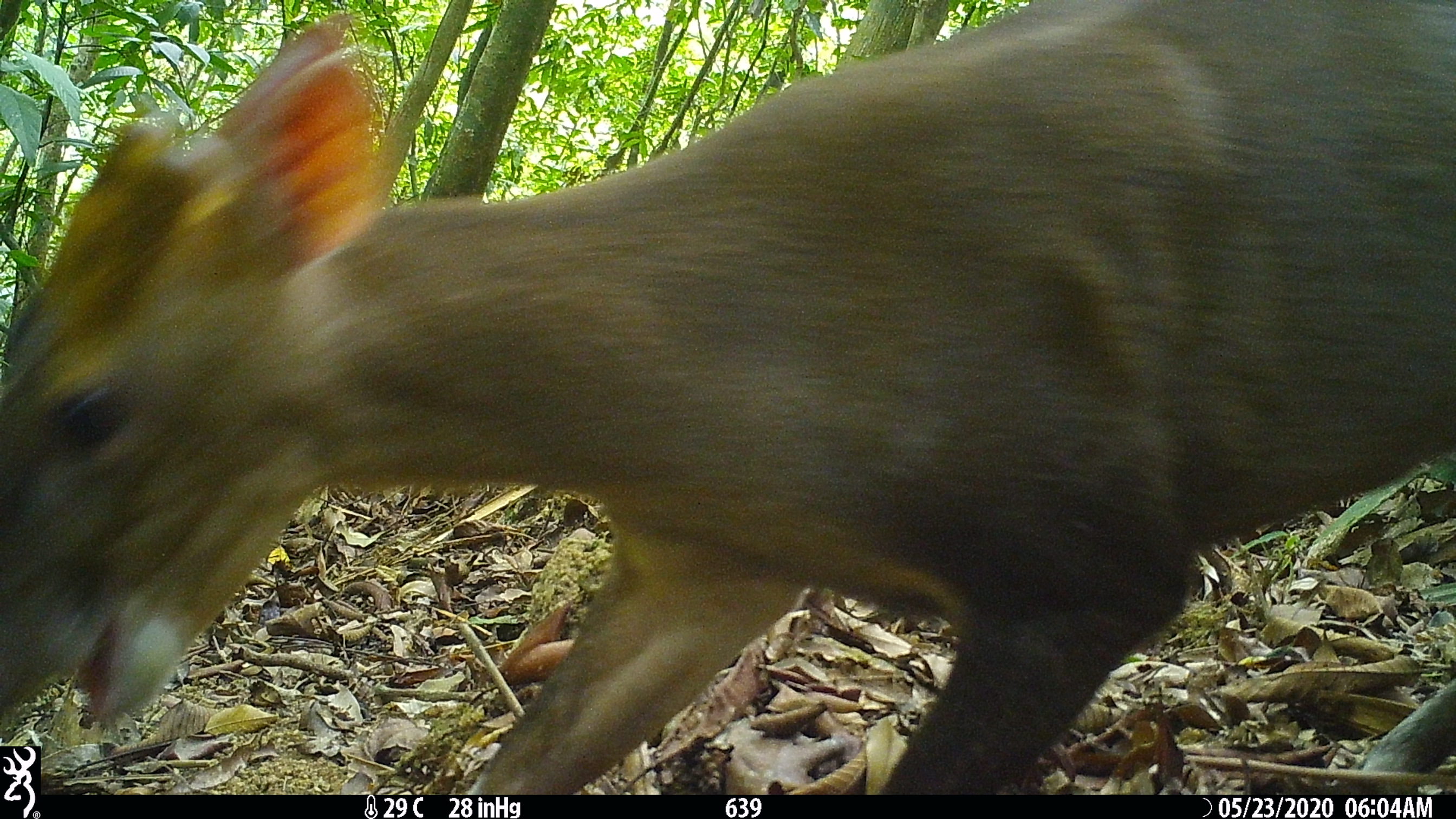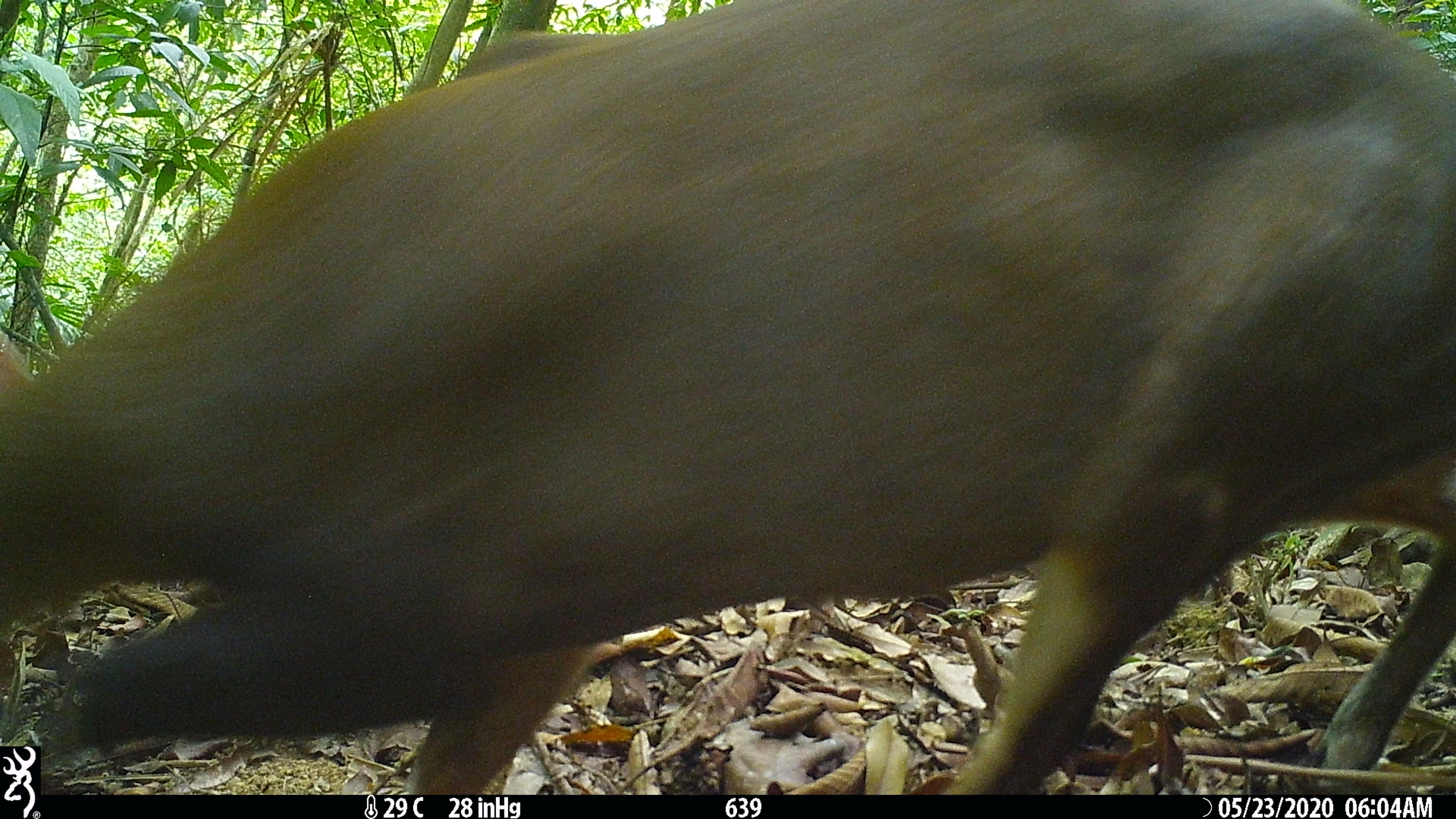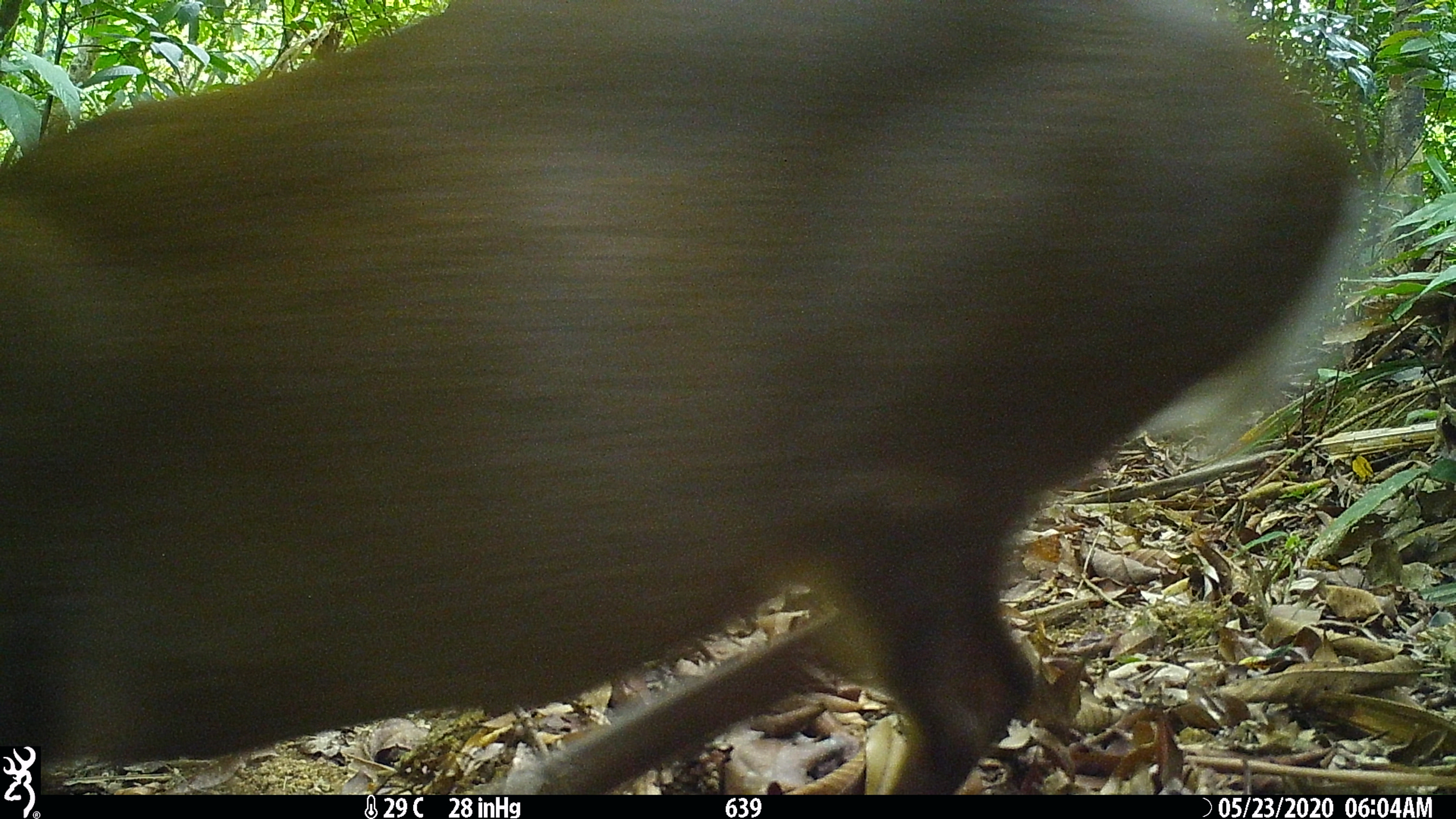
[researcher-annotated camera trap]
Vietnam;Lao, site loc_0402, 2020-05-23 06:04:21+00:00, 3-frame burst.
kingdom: Animalia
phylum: Chordata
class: Mammalia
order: Artiodactyla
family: Cervidae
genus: Muntiacus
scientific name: Muntiacus rooseveltorum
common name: roosevelt's muntjac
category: roosevelts muntjac group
Roosevelts muntjac group (roosevelt's muntjac) (Muntiacus rooseveltorum). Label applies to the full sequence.